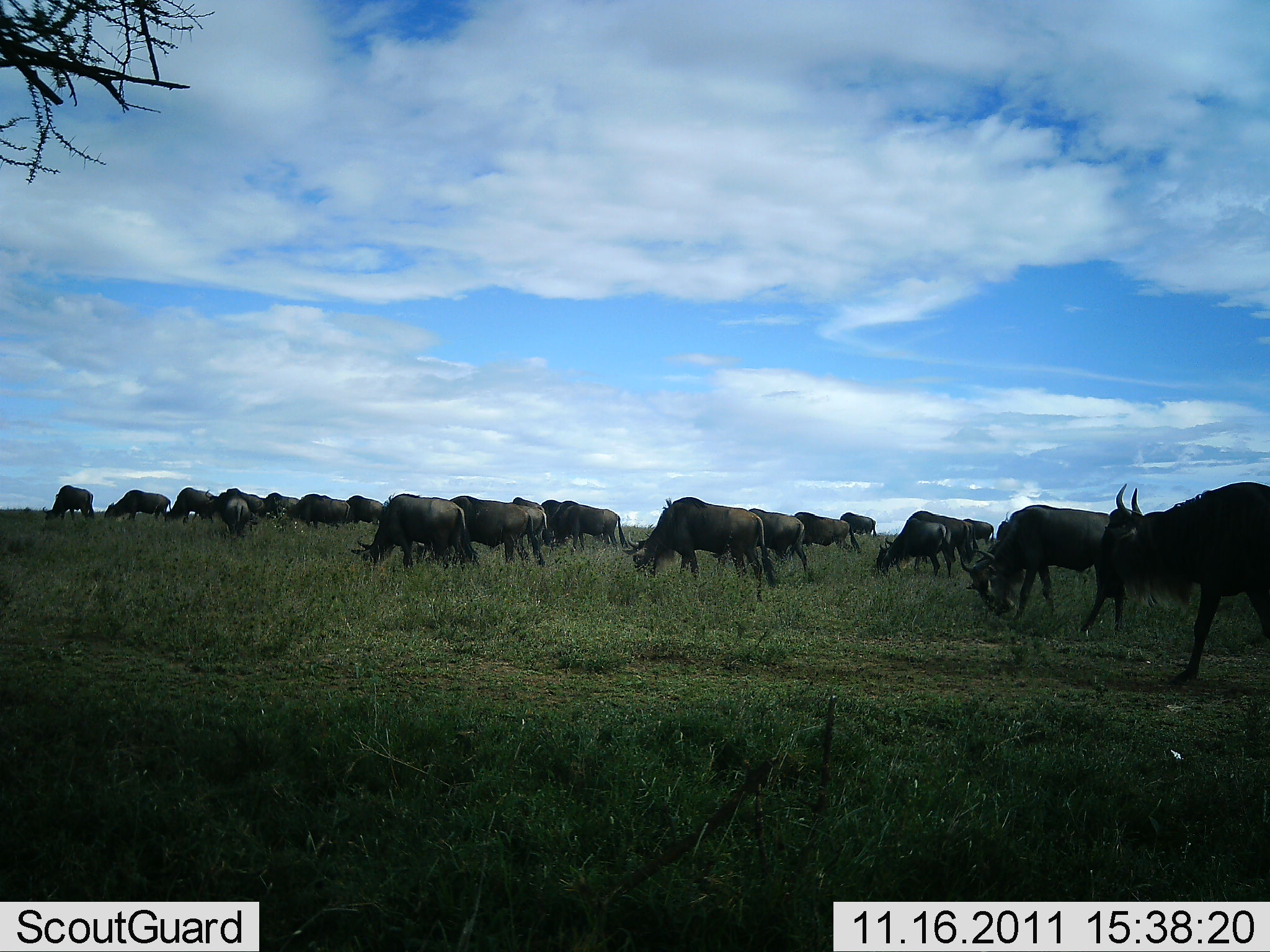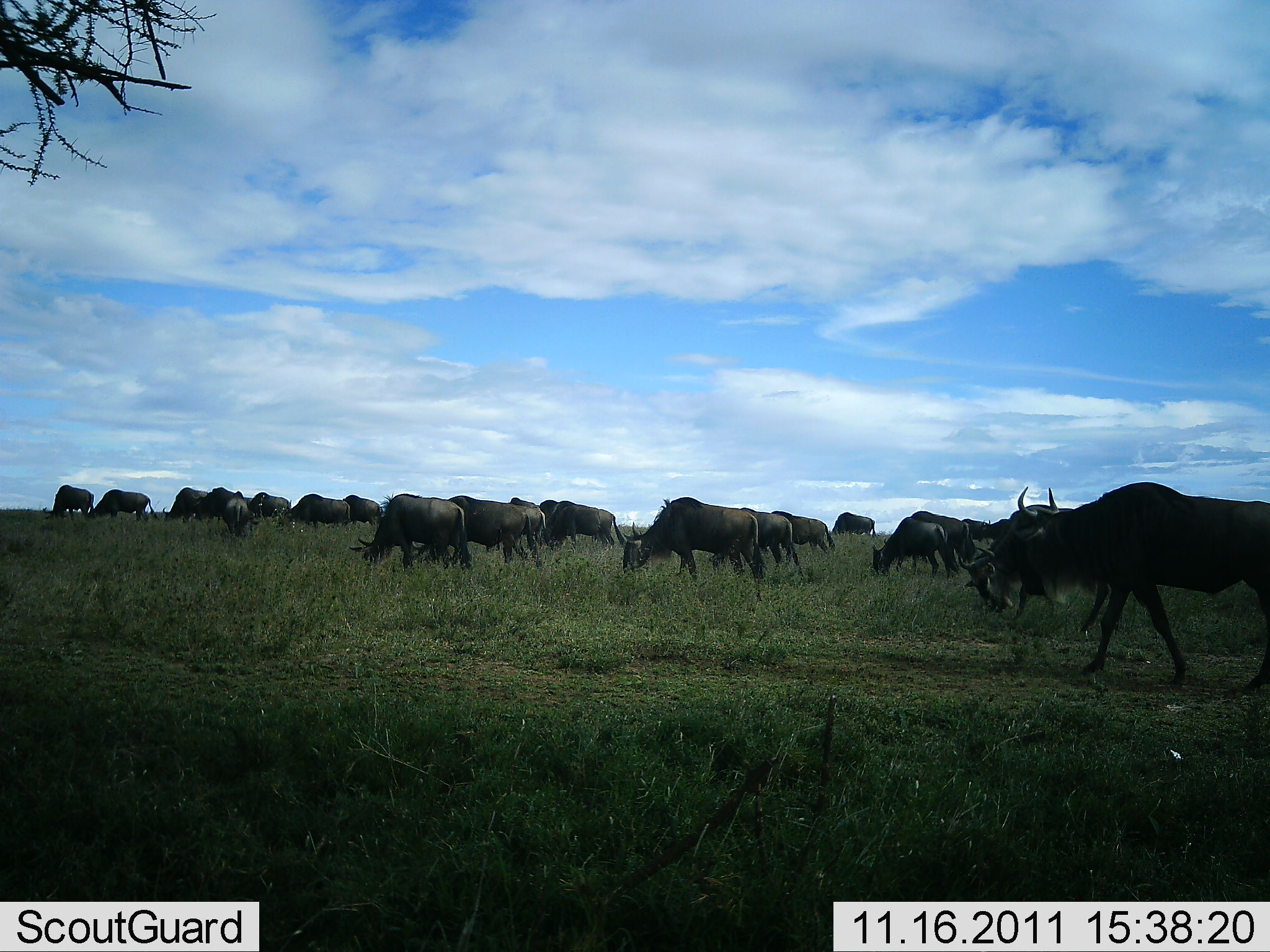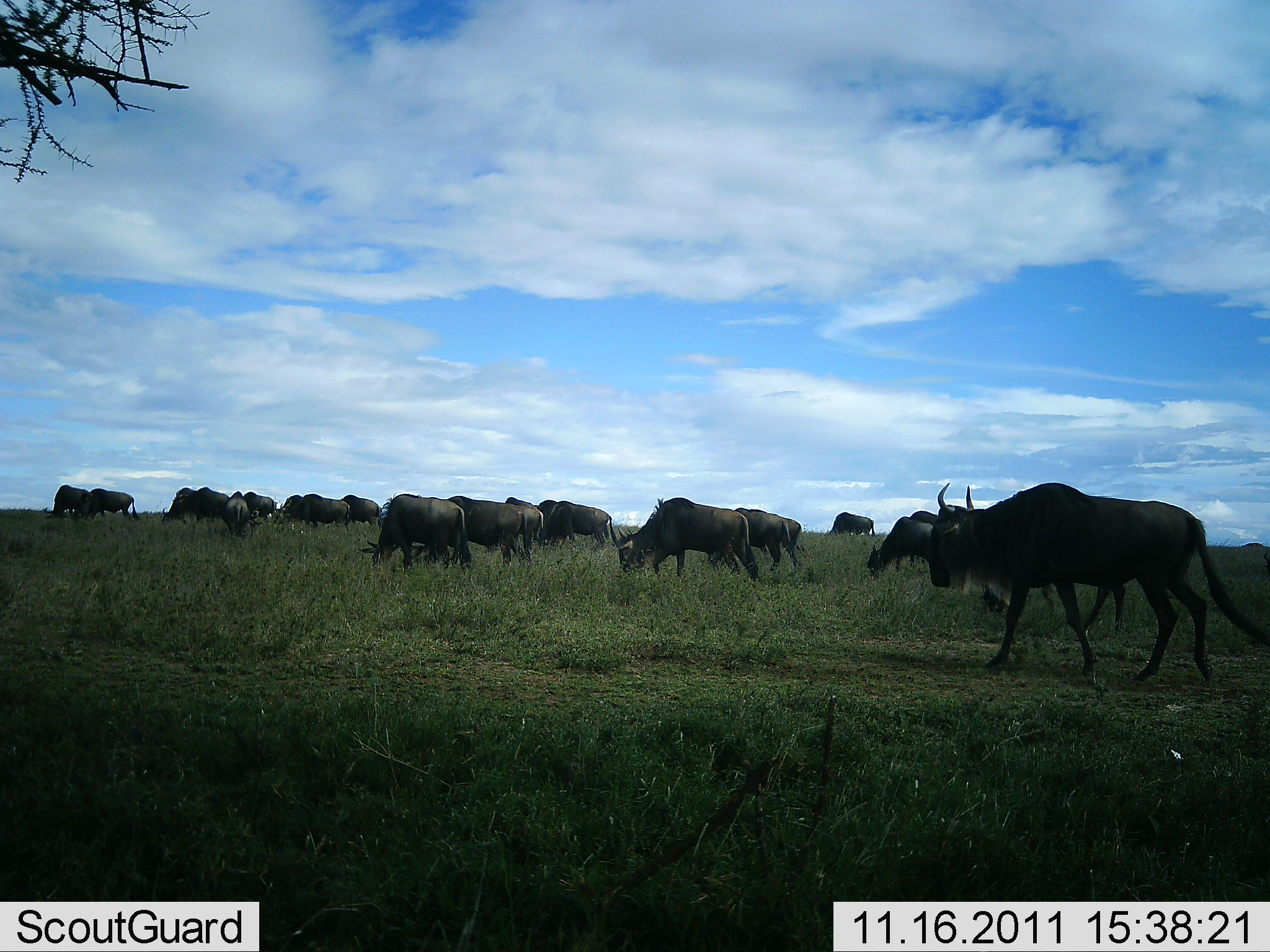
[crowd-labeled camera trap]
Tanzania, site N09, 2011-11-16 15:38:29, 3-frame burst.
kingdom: Animalia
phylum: Chordata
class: Mammalia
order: Artiodactyla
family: Bovidae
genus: Connochaetes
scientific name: Connochaetes taurinus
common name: blue wildebeest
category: wildebeest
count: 11-50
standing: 45%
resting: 0%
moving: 91%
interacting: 0%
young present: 0%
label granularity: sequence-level